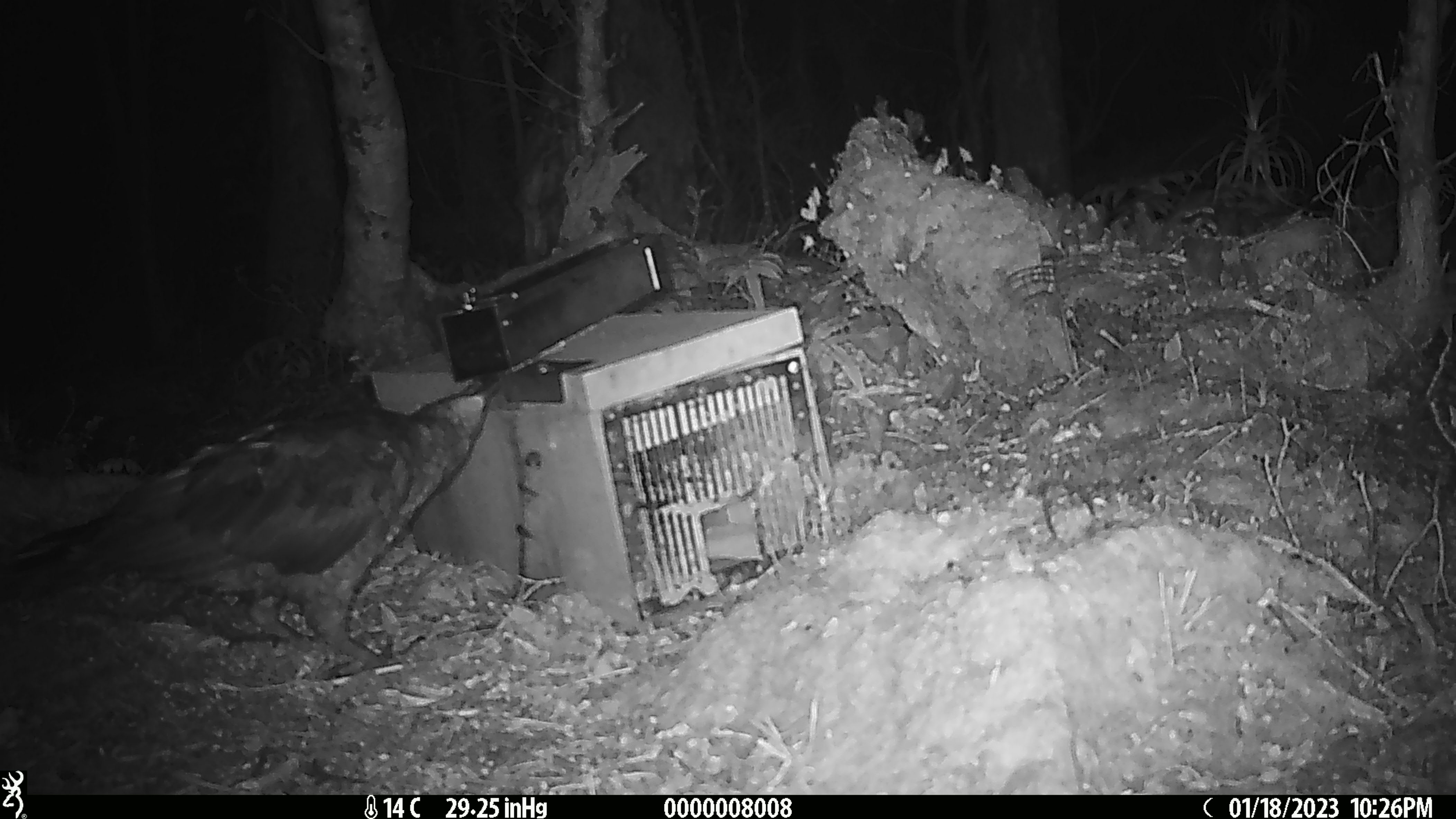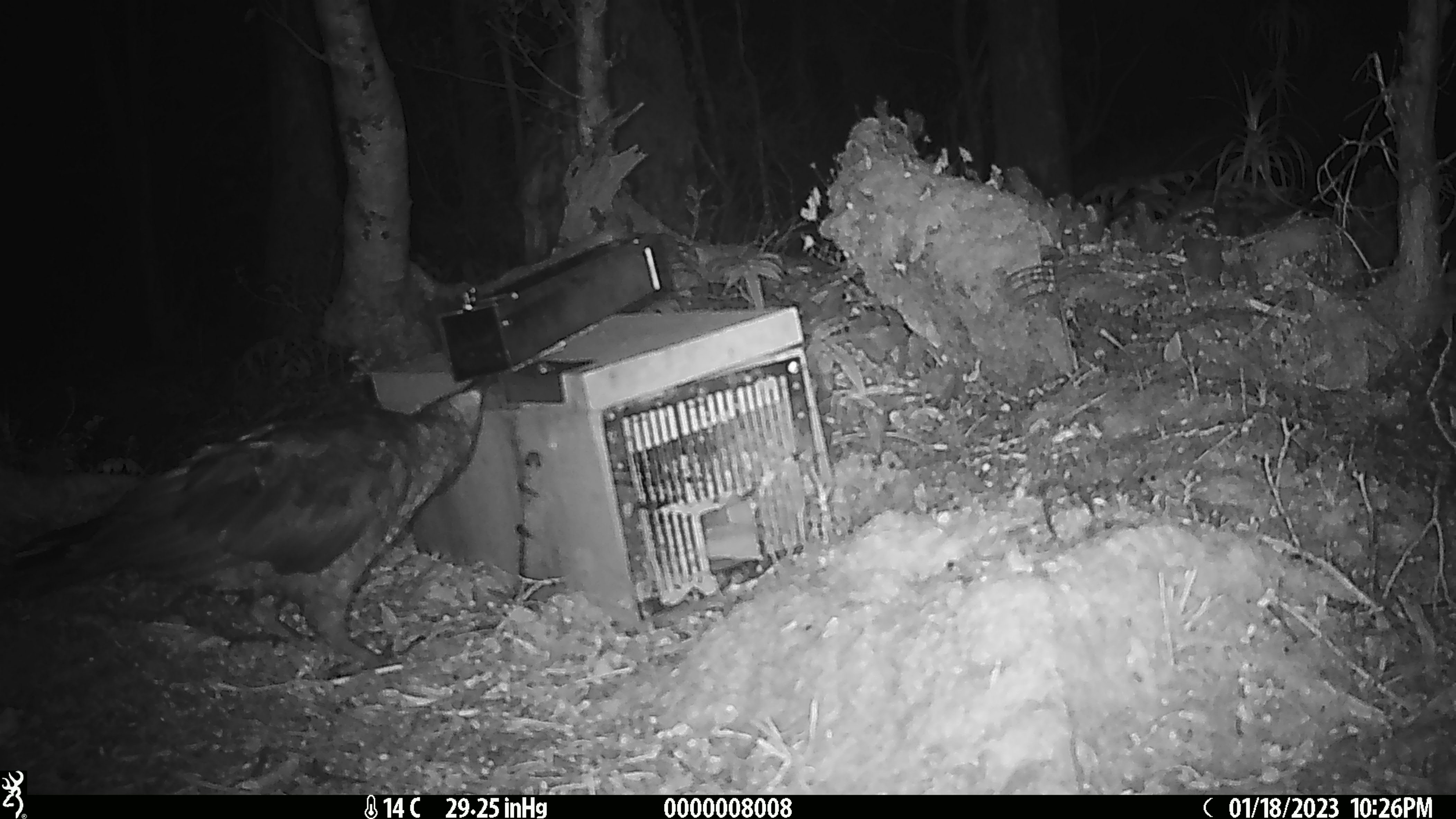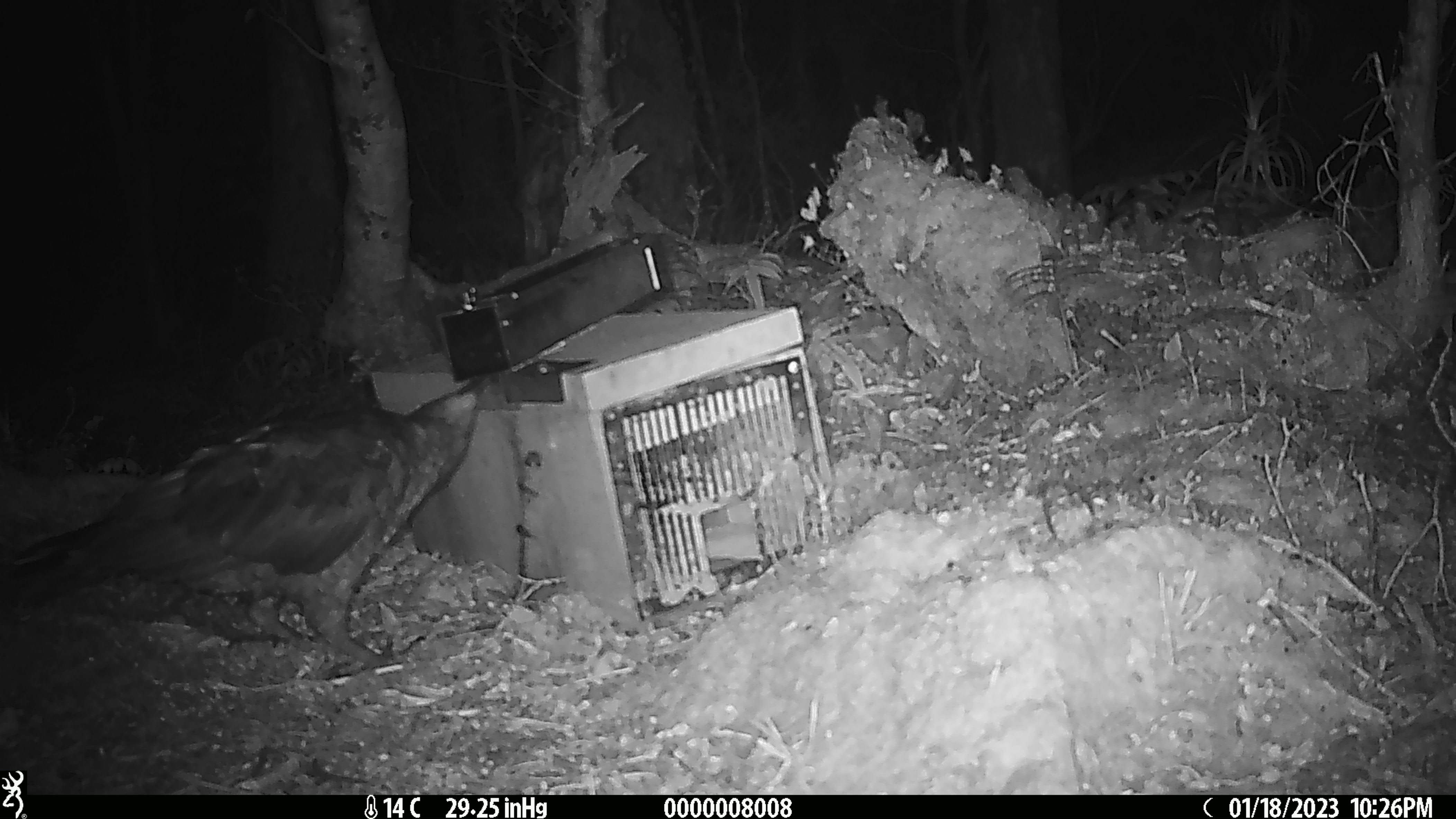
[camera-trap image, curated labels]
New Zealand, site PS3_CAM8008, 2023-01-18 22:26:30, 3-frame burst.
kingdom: Animalia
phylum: Chordata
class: Aves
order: Psittaciformes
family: Strigopidae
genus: Nestor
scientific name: Nestor notabilis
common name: kea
Kea (Nestor notabilis).